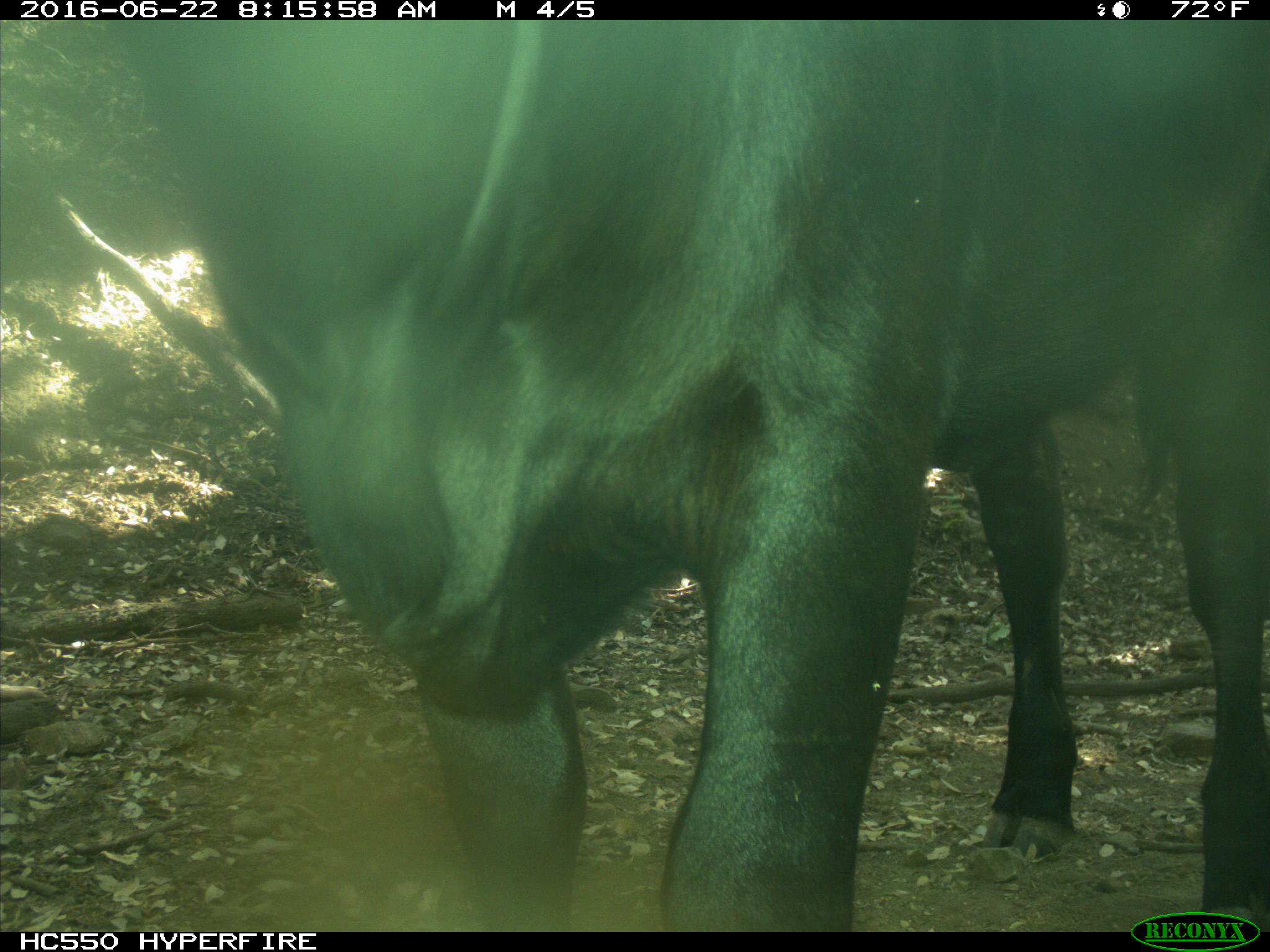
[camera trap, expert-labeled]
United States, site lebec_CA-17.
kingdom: Animalia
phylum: Chordata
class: Mammalia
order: Artiodactyla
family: Bovidae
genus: Bos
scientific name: Bos taurus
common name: domestic cow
Bos taurus (domestic cow).